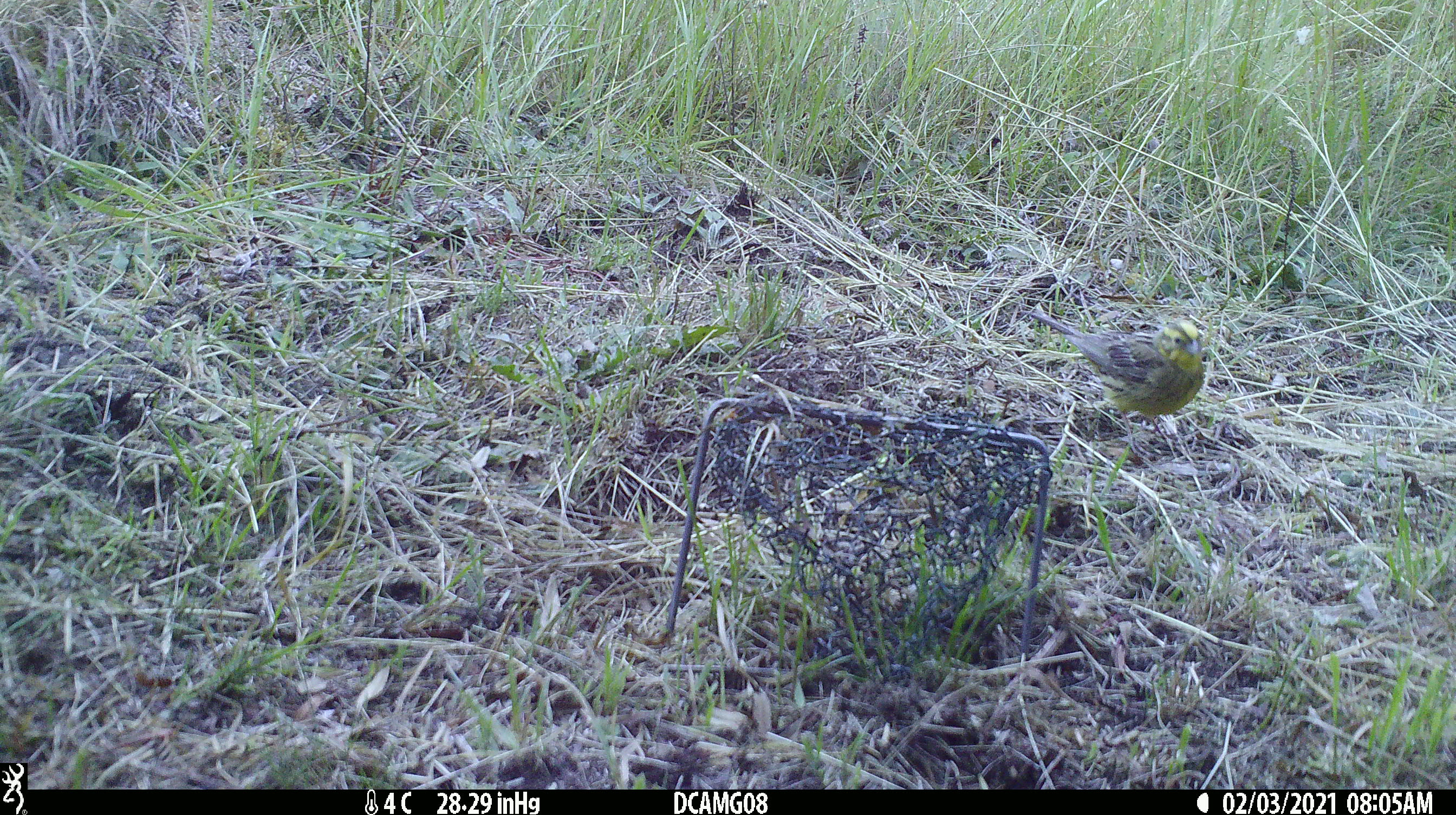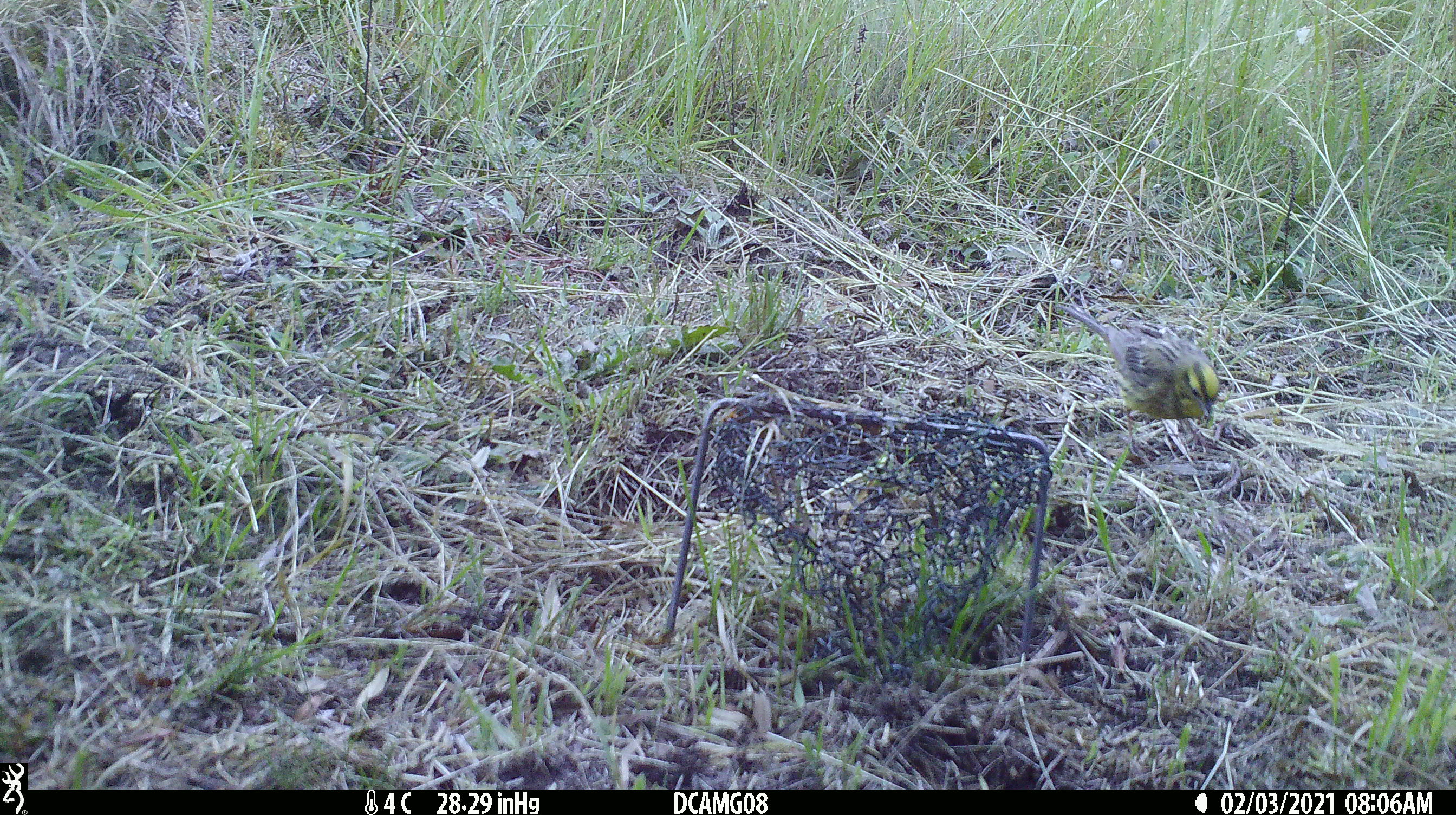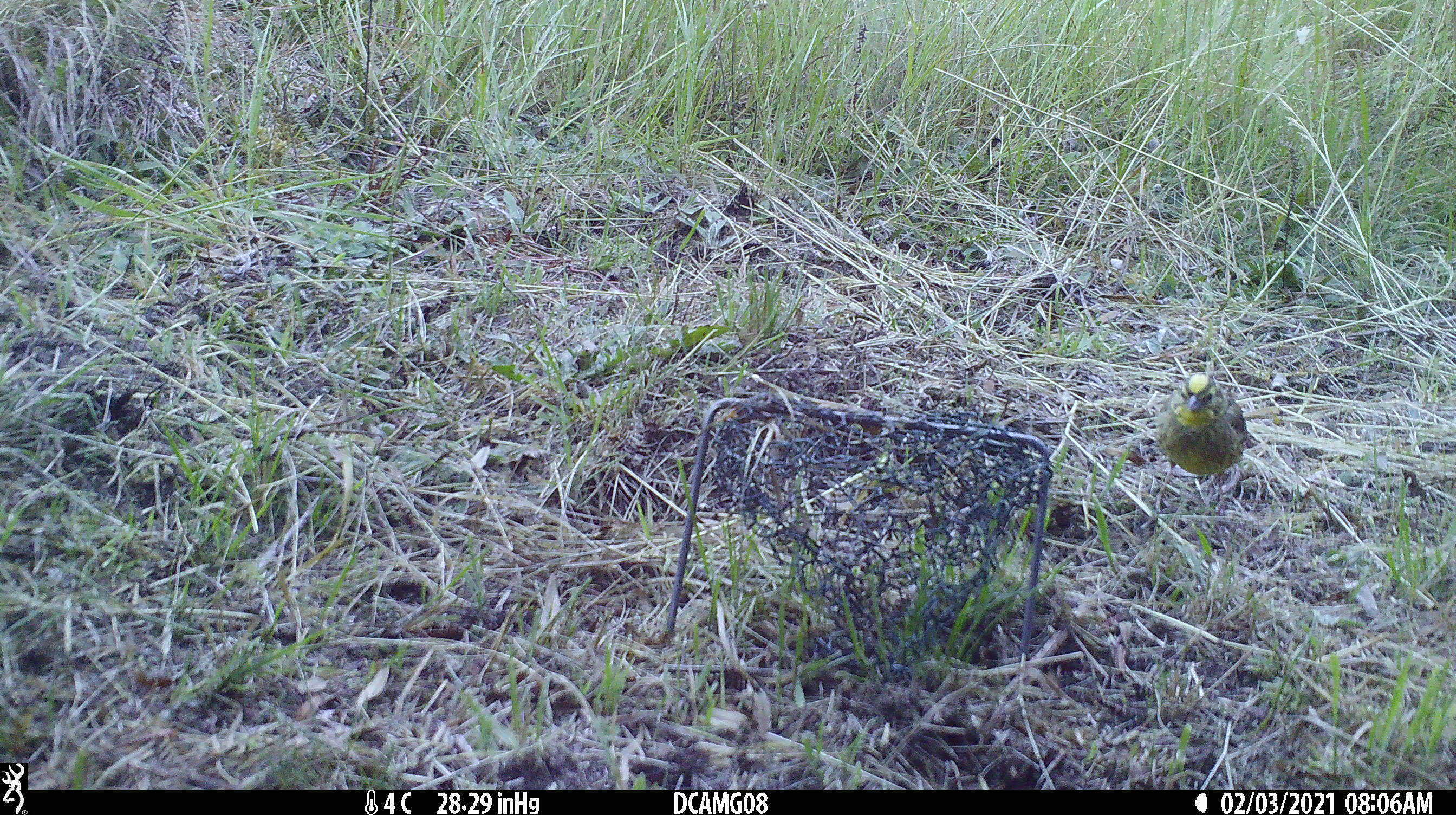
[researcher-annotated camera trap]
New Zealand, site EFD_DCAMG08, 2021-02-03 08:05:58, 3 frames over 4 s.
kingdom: Animalia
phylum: Chordata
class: Aves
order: Passeriformes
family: Emberizidae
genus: Emberiza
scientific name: Emberiza citrinella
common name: yellowhammer